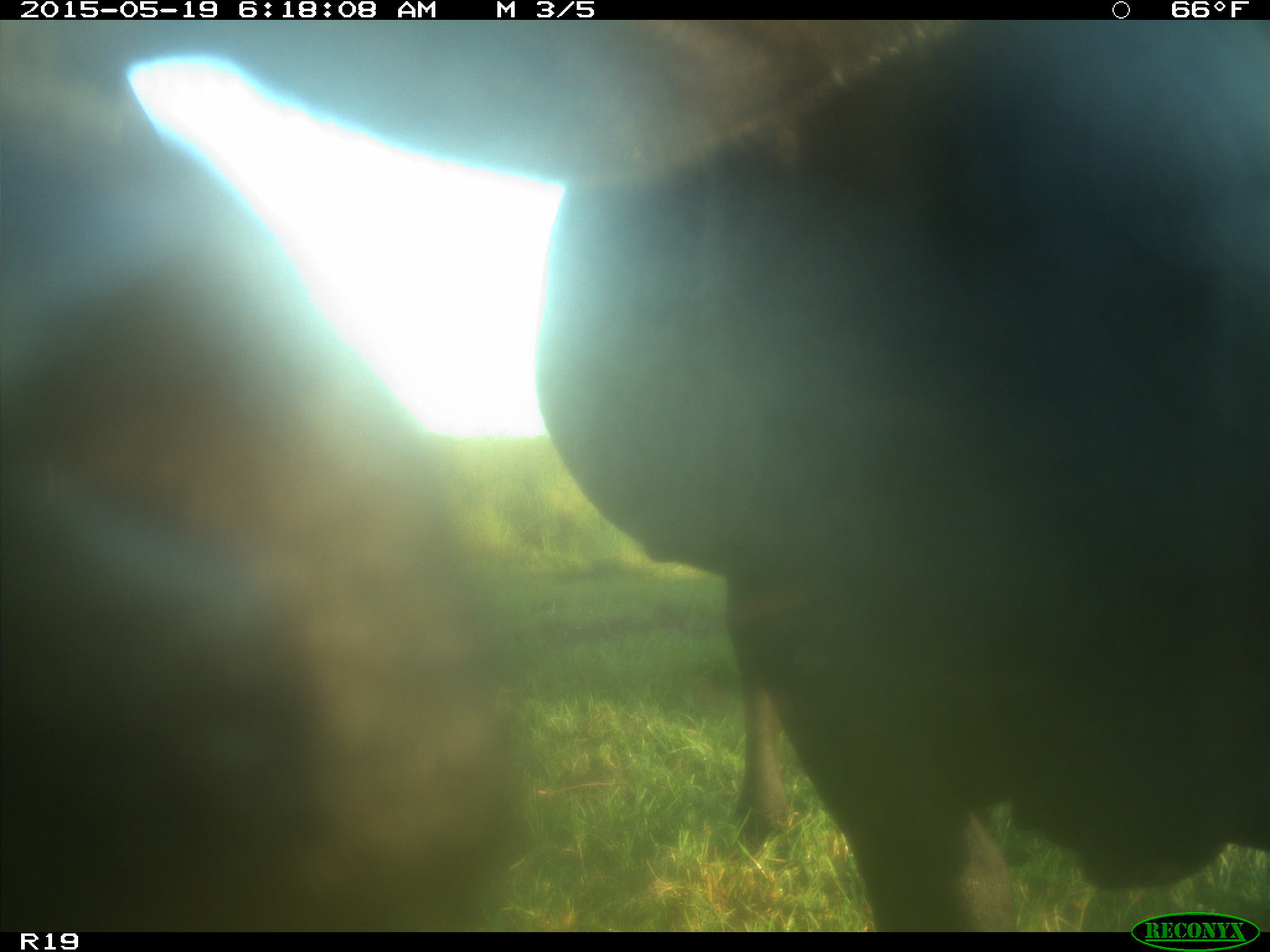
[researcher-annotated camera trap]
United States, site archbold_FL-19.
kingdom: Animalia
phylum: Chordata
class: Mammalia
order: Artiodactyla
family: Bovidae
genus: Bos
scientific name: Bos taurus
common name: domestic cow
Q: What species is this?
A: Bos taurus (domestic cow).